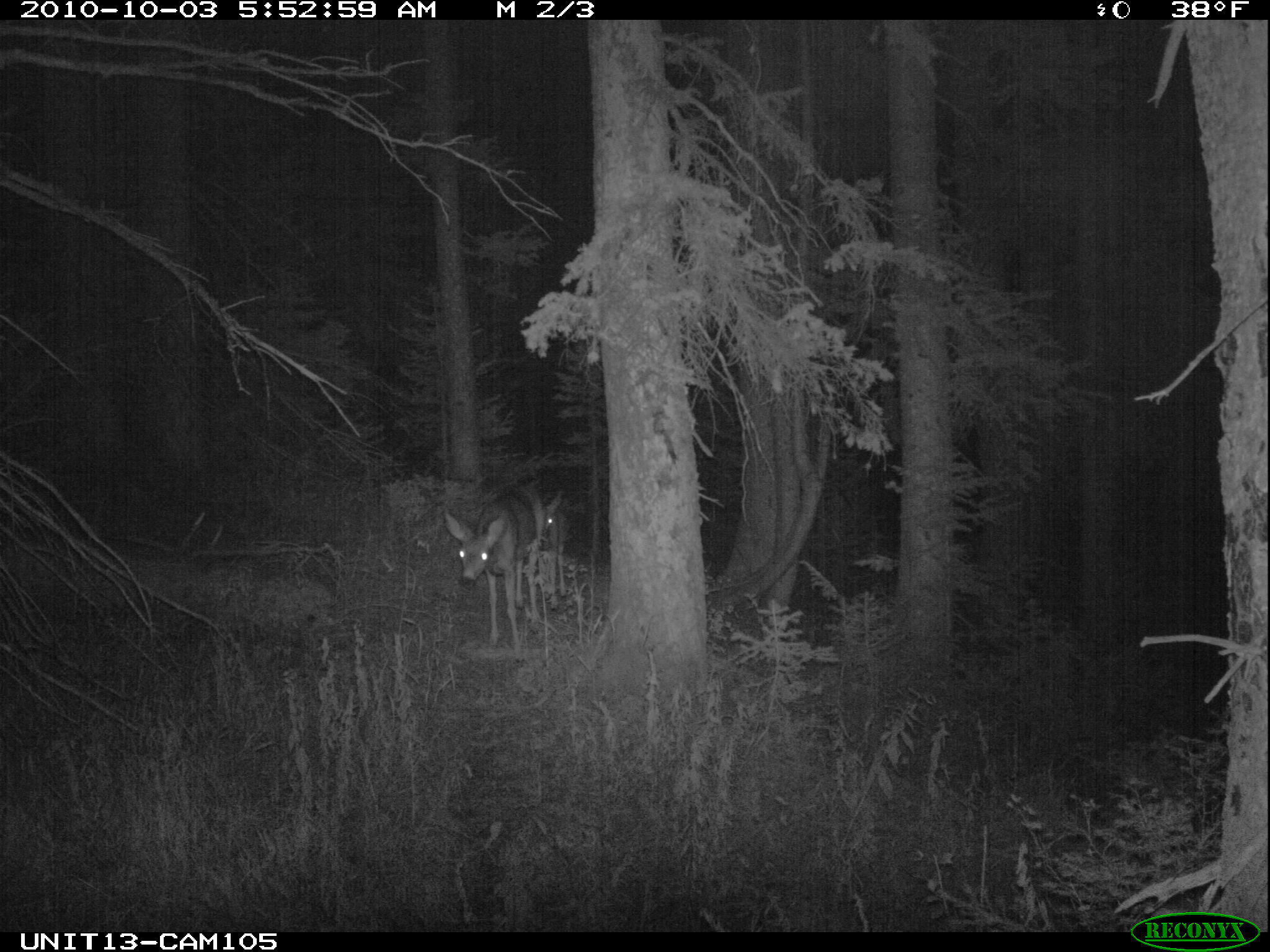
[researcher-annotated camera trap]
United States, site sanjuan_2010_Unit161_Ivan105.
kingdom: Animalia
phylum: Chordata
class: Mammalia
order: Artiodactyla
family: Cervidae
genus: Odocoileus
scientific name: Odocoileus hemionus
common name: mule deer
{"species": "Odocoileus hemionus (mule deer)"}